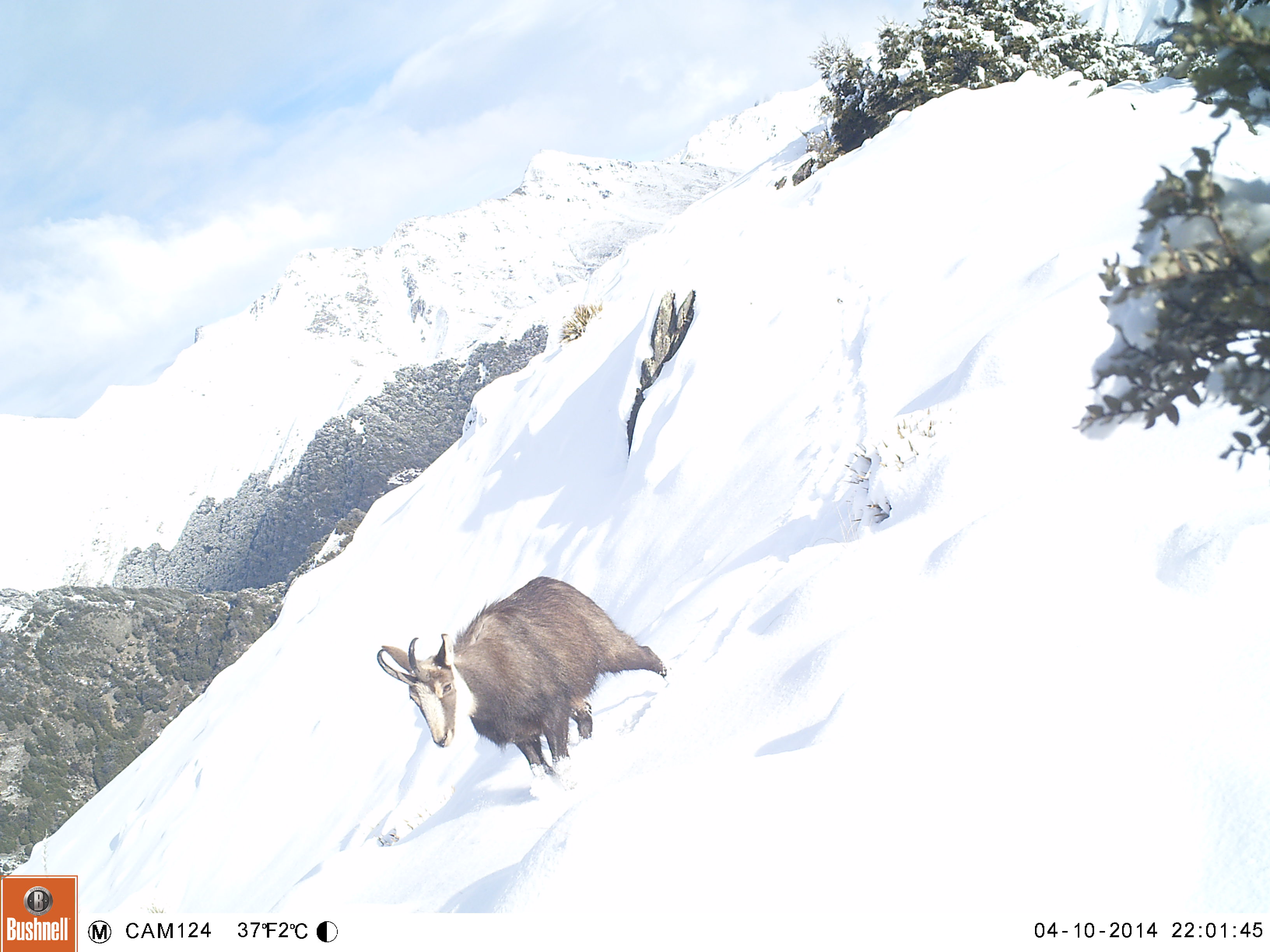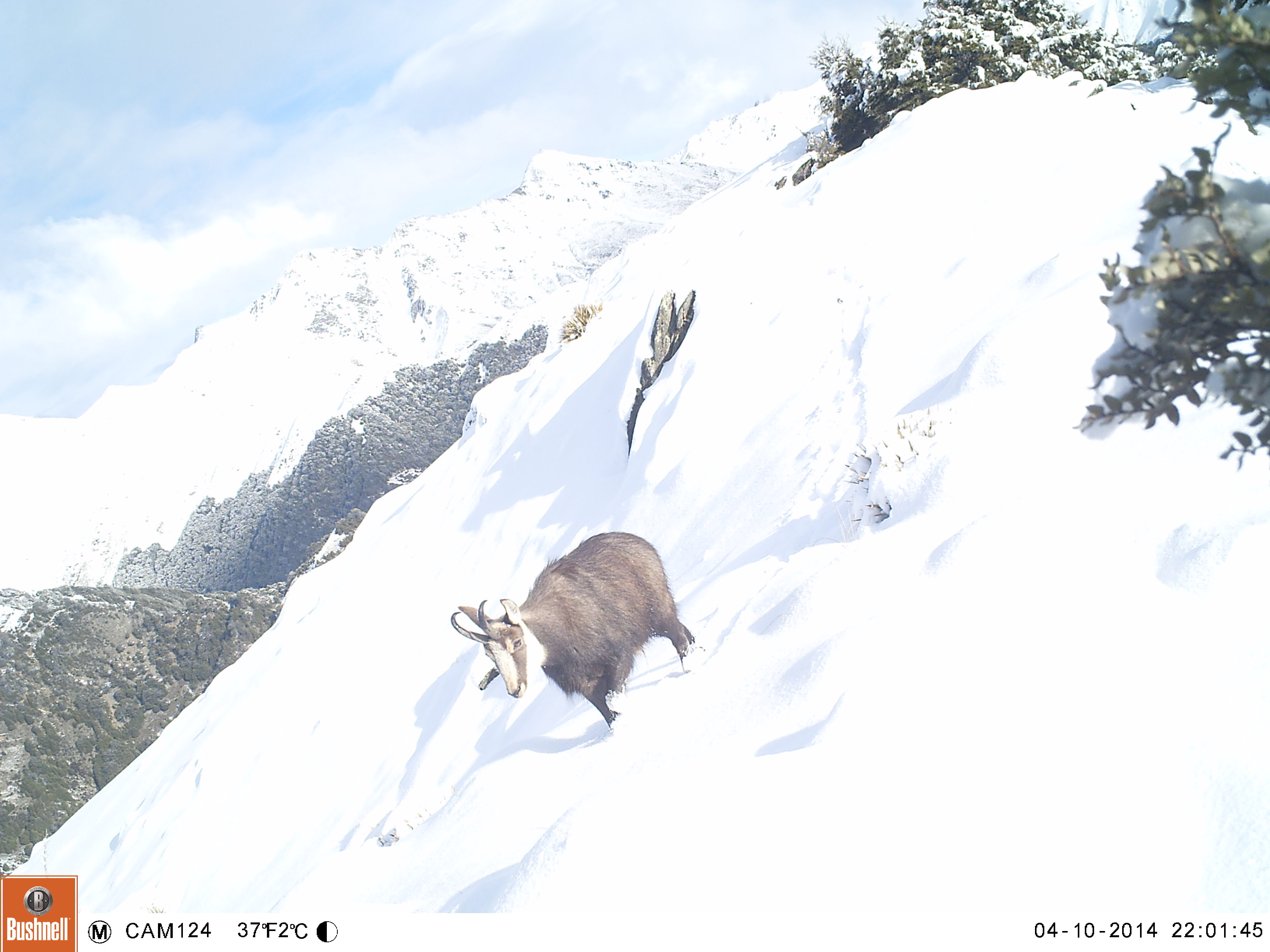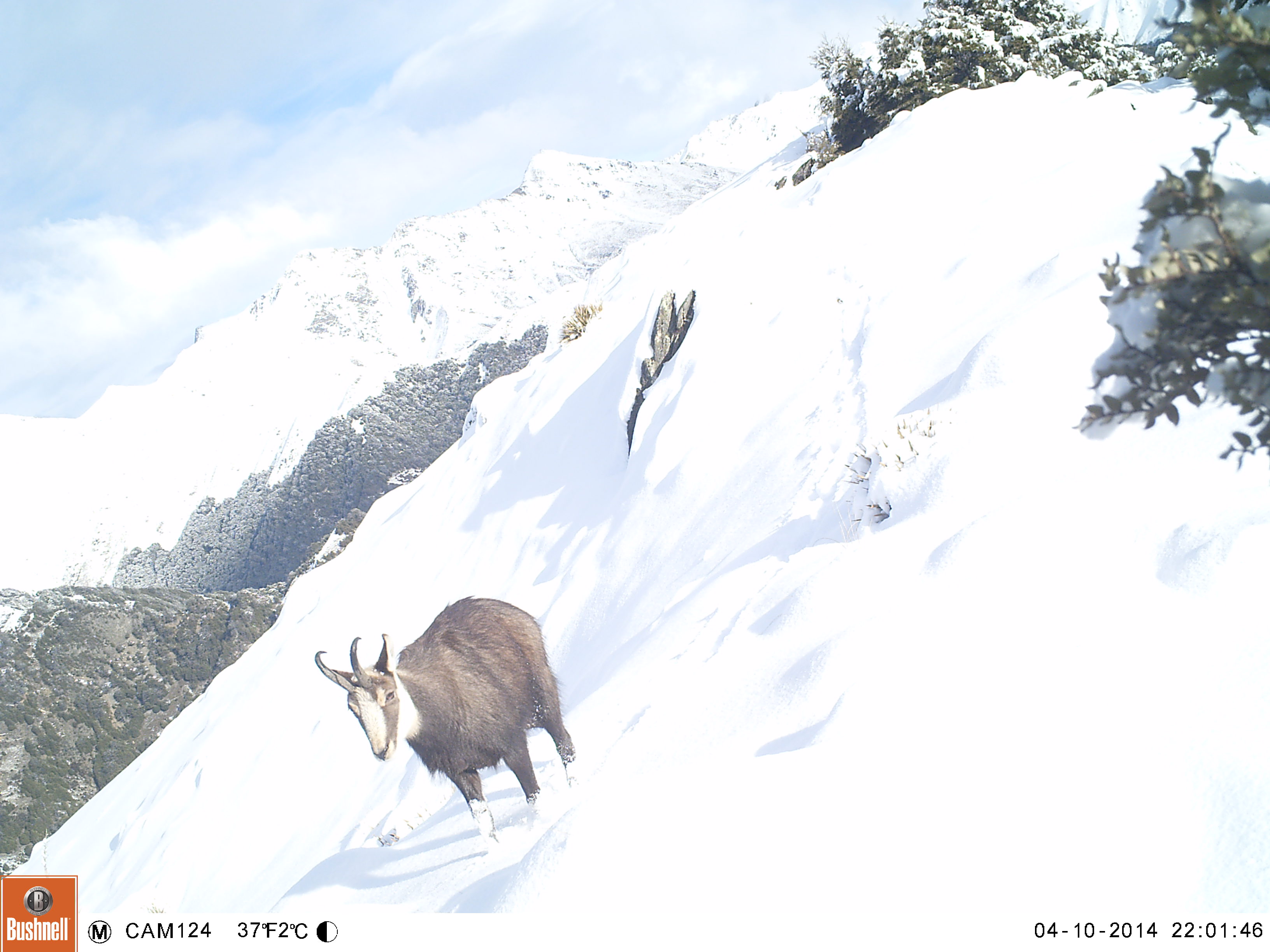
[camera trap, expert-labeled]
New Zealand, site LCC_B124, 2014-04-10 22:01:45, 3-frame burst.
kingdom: Animalia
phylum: Chordata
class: Mammalia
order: Artiodactyla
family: Bovidae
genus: Rupicapra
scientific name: Rupicapra rupicapra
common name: alpine chamois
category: chamois